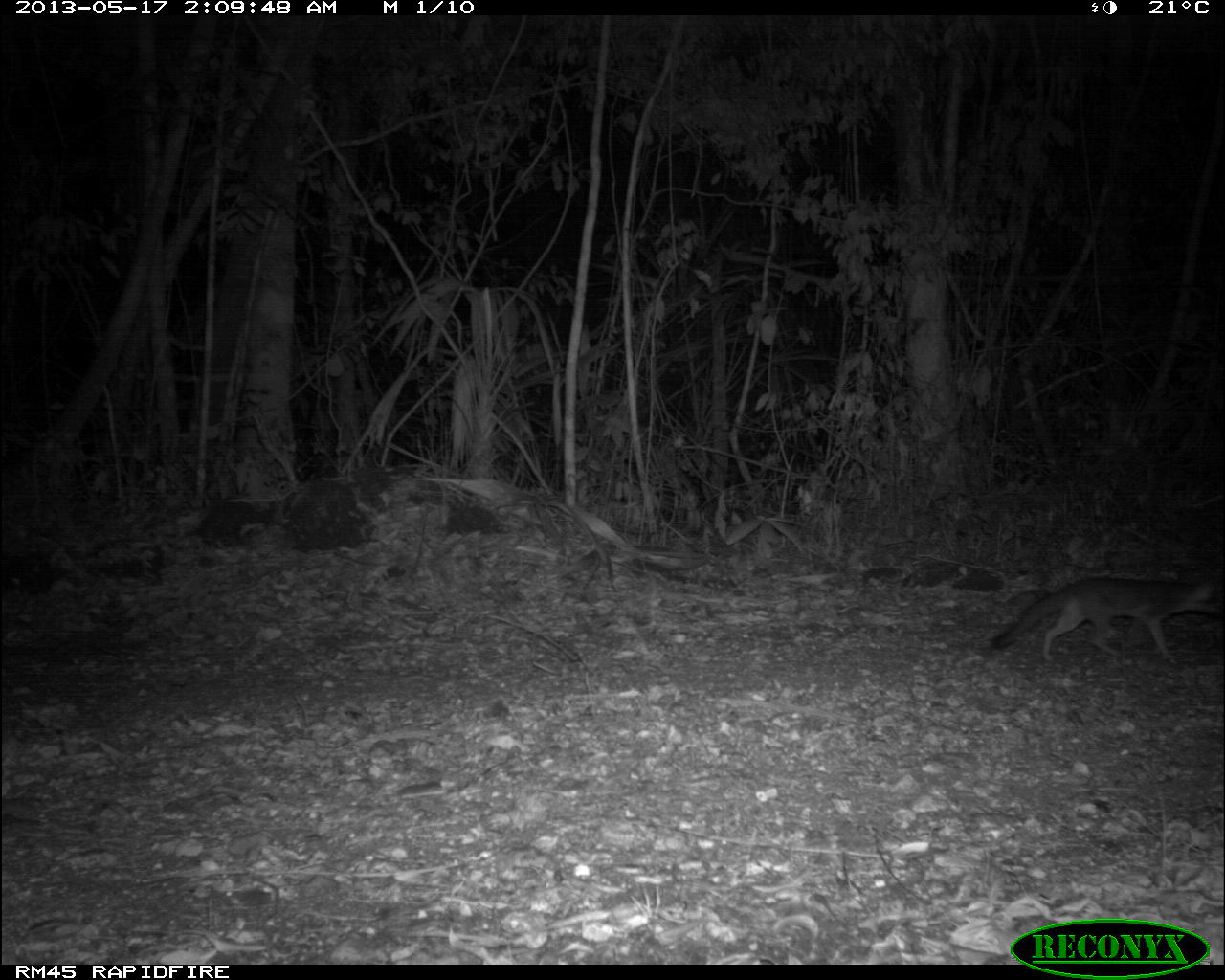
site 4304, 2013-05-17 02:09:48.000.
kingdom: Animalia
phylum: Chordata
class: Mammalia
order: Carnivora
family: Canidae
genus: Urocyon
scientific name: Urocyon cinereoargenteus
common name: gray fox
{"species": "Urocyon cinereoargenteus (gray fox)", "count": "1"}